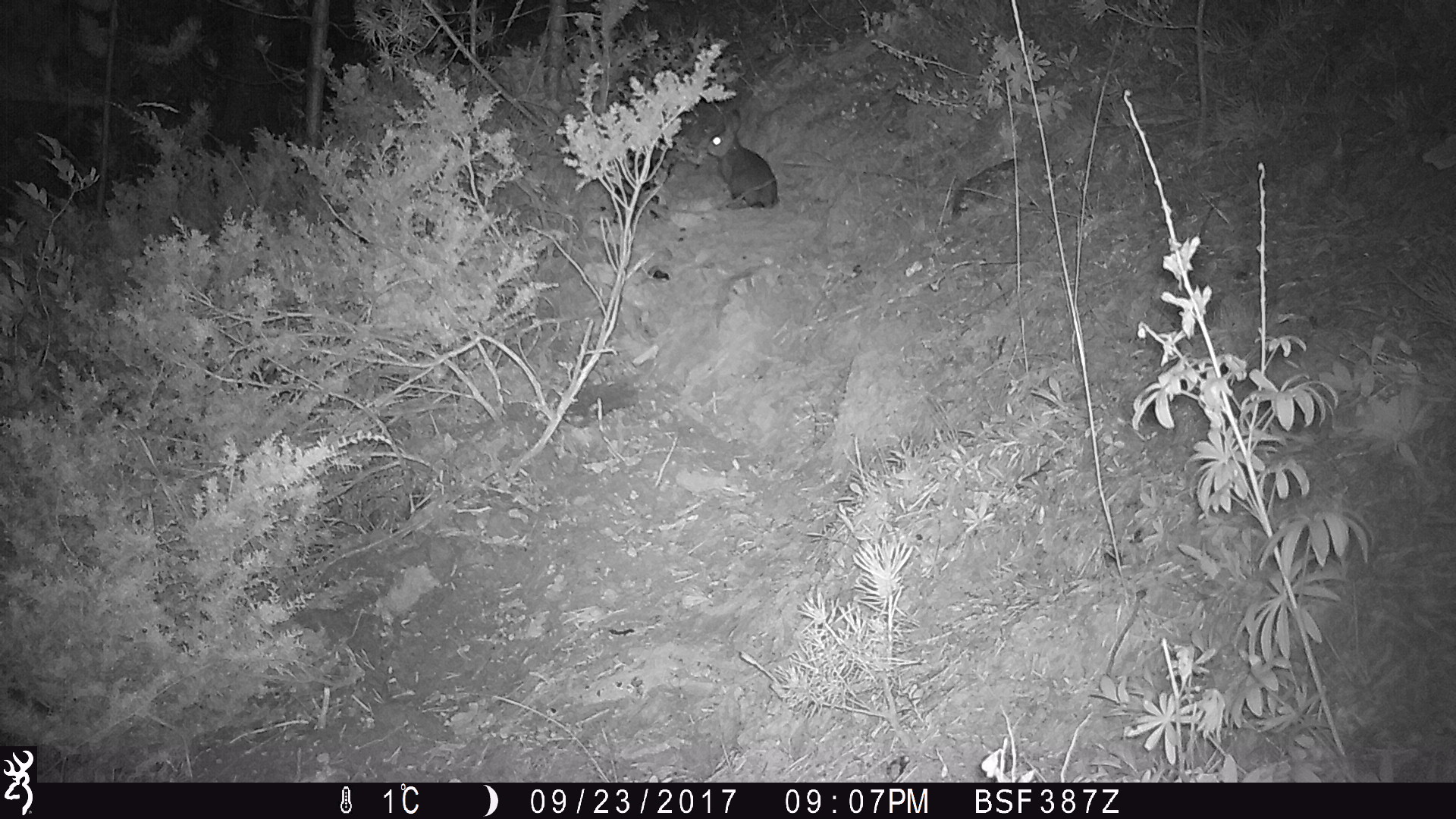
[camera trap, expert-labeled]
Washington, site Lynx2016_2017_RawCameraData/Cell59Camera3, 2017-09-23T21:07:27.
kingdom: Animalia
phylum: Chordata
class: Mammalia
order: Lagomorpha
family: Leporidae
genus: Lepus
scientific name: Lepus americanus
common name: snowshoe hare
Lepus americanus (snowshoe hare). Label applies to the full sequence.